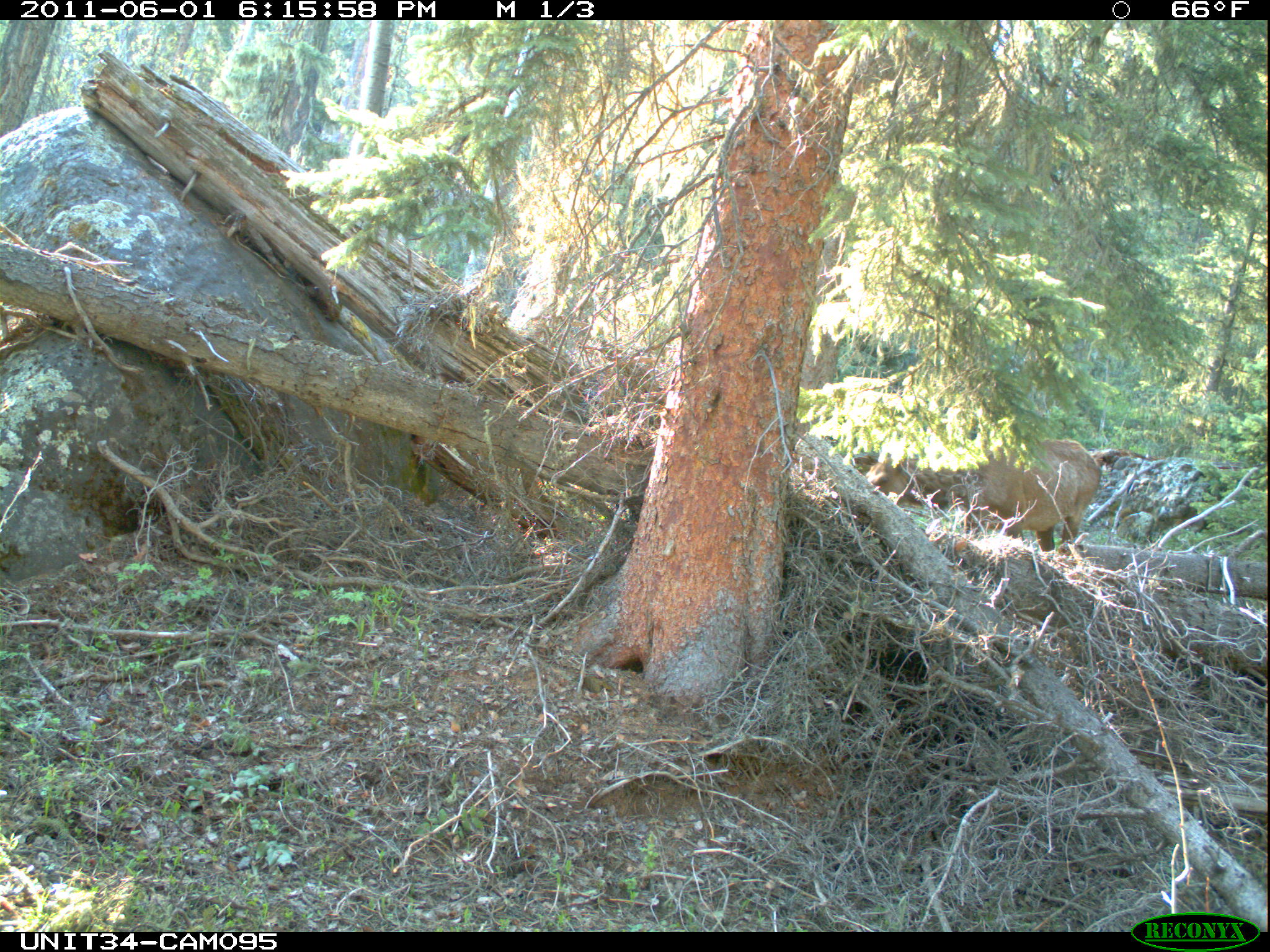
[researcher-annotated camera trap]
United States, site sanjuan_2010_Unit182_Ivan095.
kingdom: Animalia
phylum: Chordata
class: Mammalia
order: Artiodactyla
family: Cervidae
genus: Cervus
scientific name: Cervus elaphus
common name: red deer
Cervus elaphus (red deer).